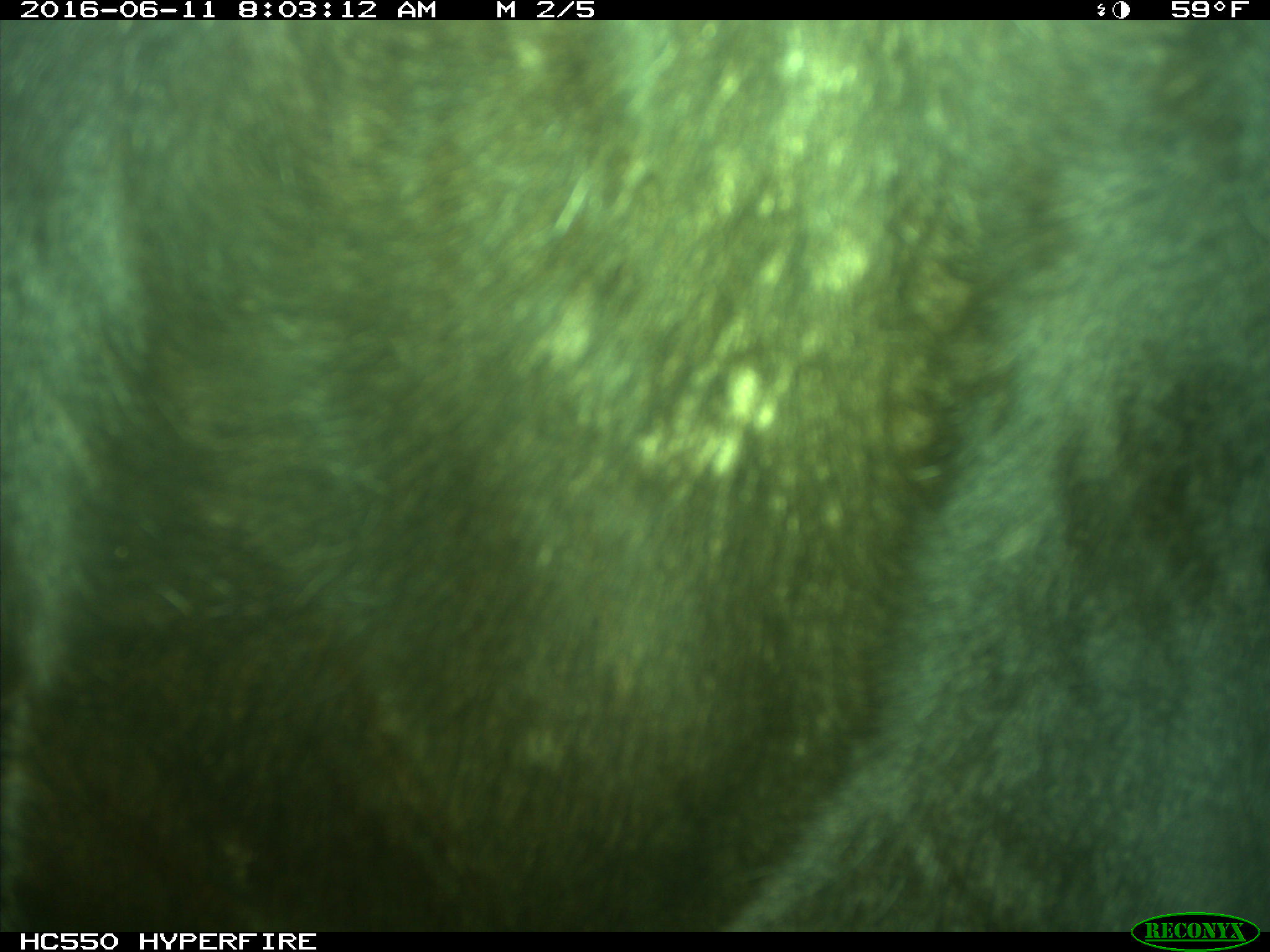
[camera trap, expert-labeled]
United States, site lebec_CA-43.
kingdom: Animalia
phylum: Chordata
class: Mammalia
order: Artiodactyla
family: Bovidae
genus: Bos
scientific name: Bos taurus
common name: domestic cow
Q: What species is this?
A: Bos taurus (domestic cow).